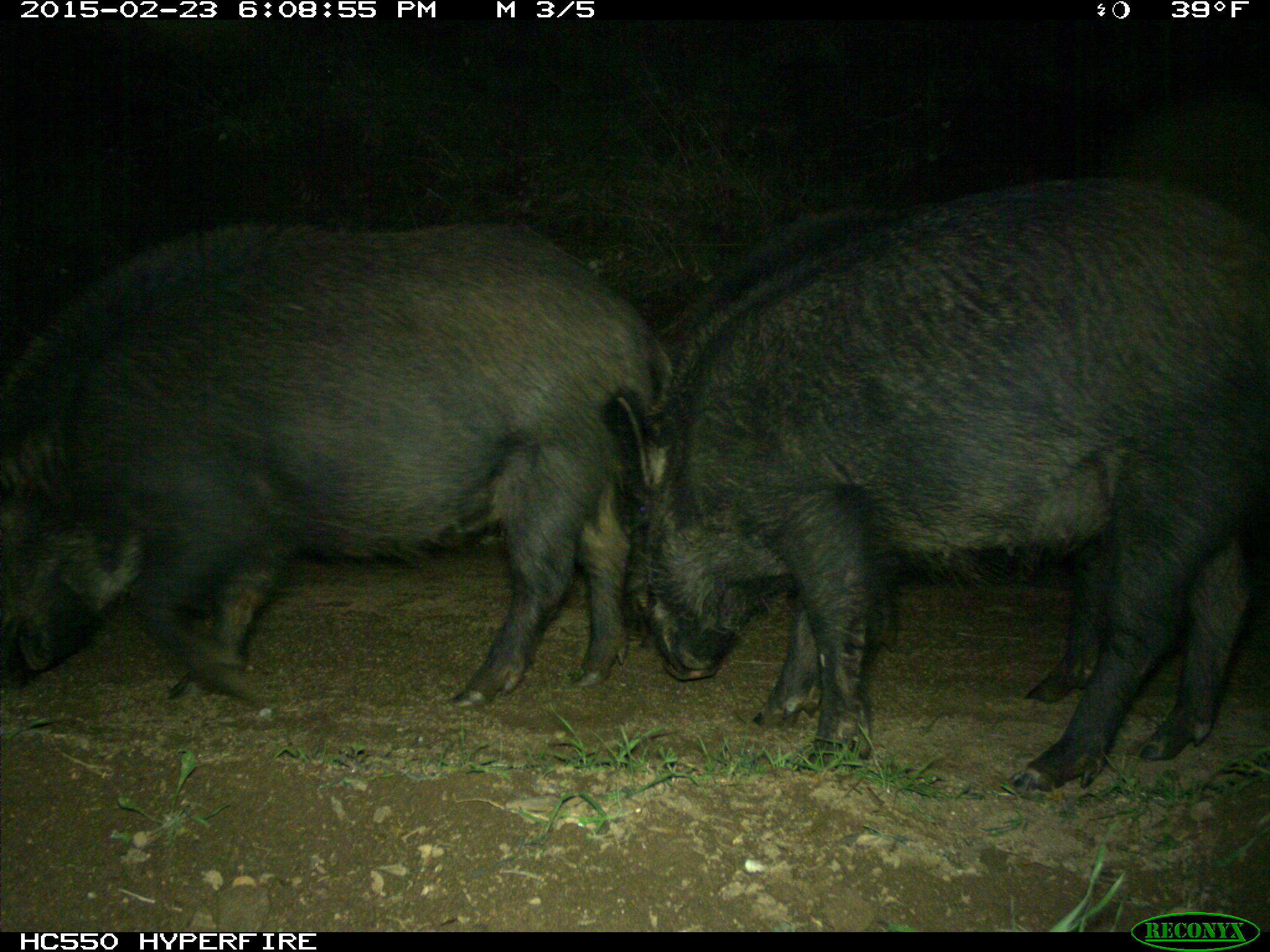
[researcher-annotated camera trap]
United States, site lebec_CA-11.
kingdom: Animalia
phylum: Chordata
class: Mammalia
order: Artiodactyla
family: Suidae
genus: Sus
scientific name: Sus scrofa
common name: wild boar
Sus scrofa (wild boar).